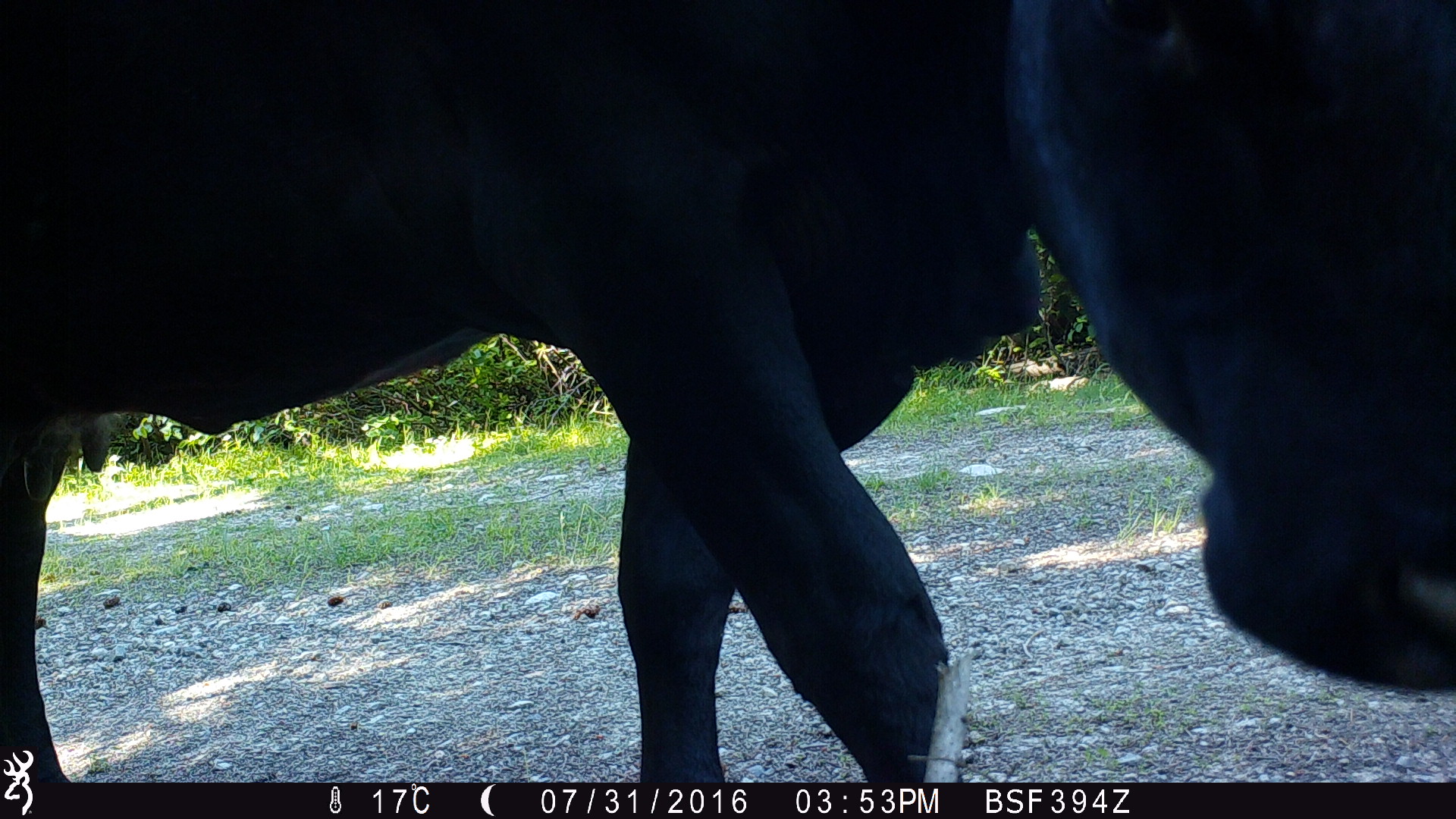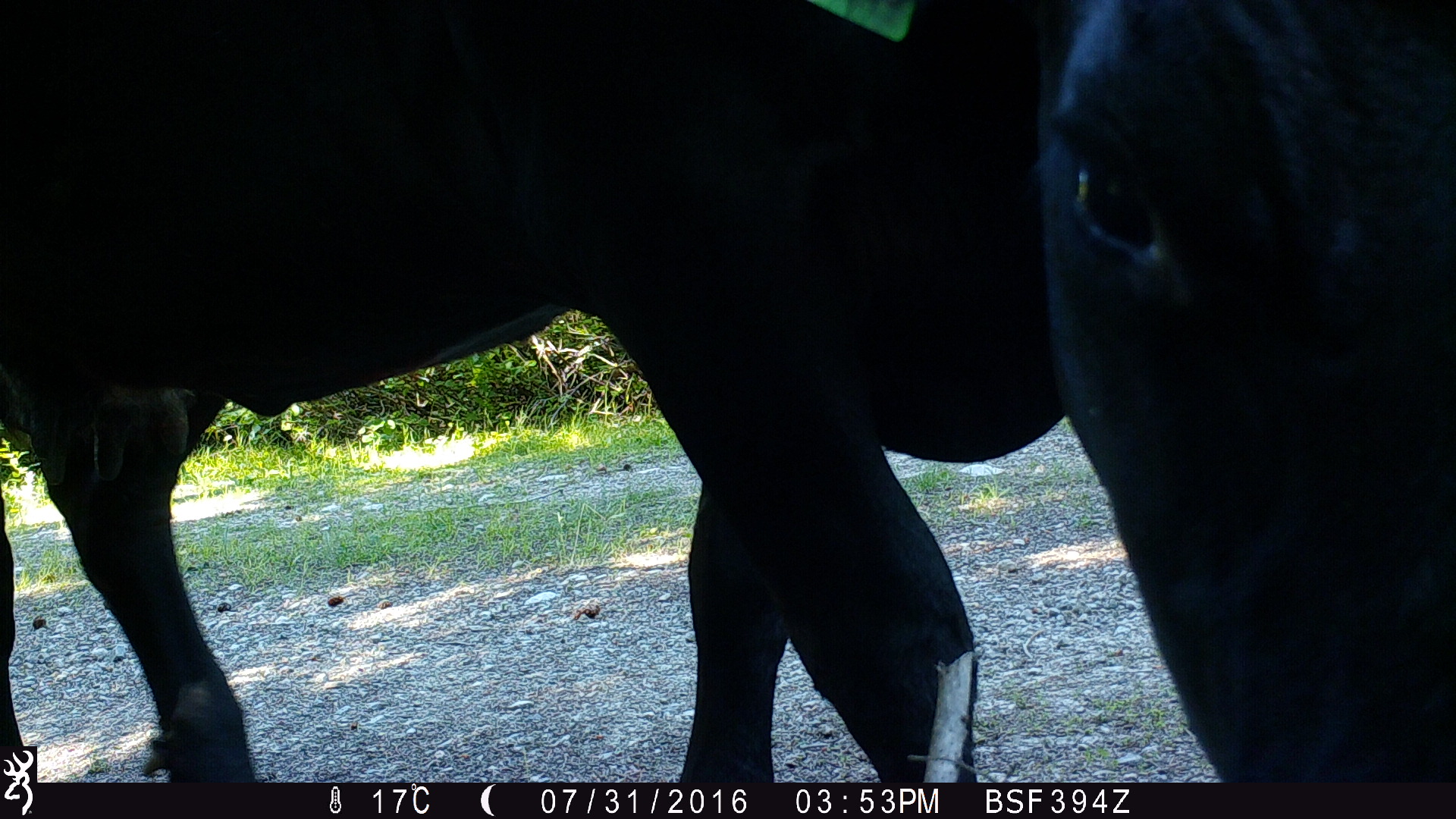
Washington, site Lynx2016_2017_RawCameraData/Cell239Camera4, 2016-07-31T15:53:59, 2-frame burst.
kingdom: Animalia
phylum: Chordata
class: Mammalia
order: Artiodactyla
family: Bovidae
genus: Bos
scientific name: Bos taurus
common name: domestic cattle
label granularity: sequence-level